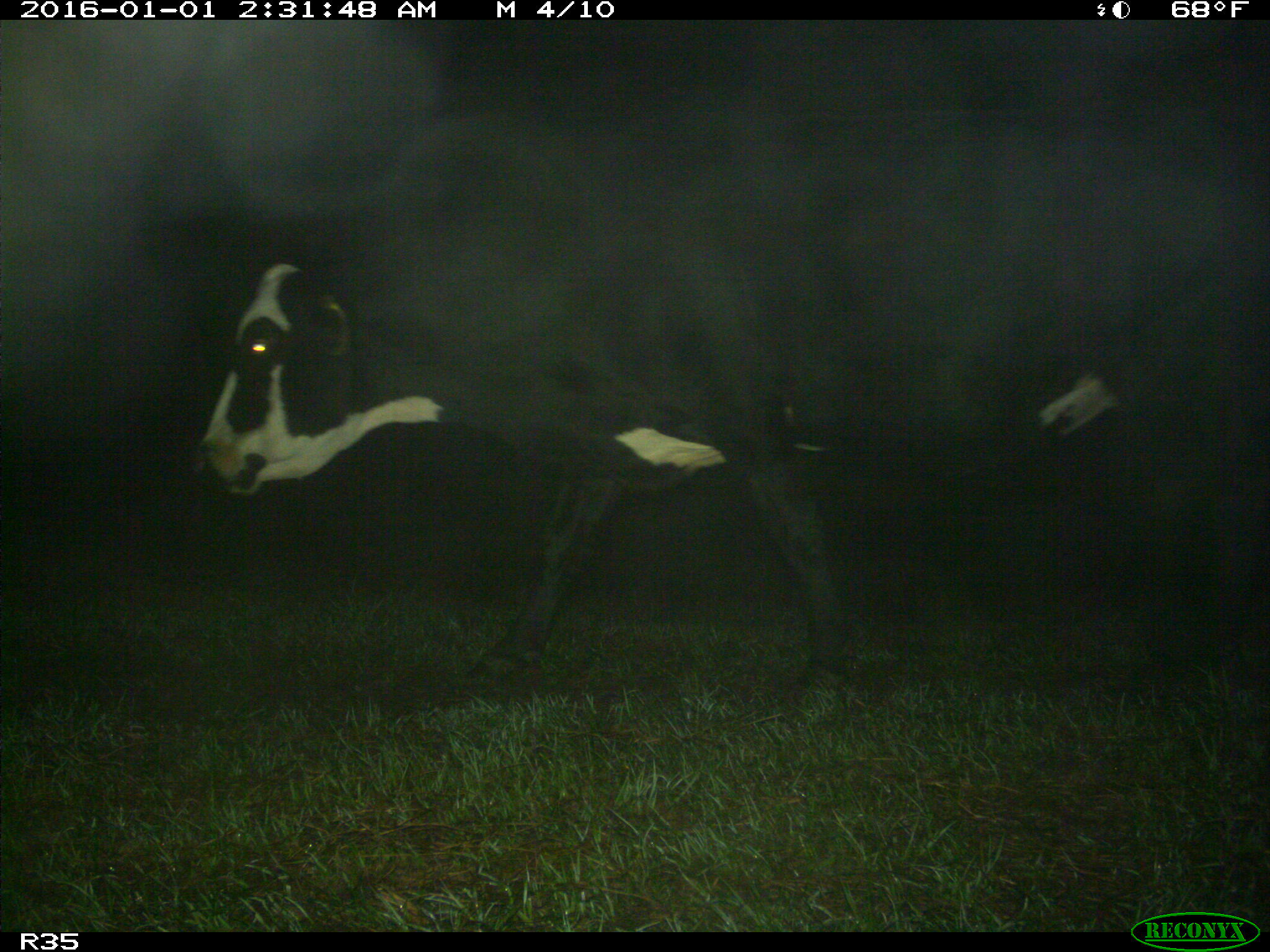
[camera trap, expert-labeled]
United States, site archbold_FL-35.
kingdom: Animalia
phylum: Chordata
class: Mammalia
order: Artiodactyla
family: Bovidae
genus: Bos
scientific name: Bos taurus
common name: domestic cow